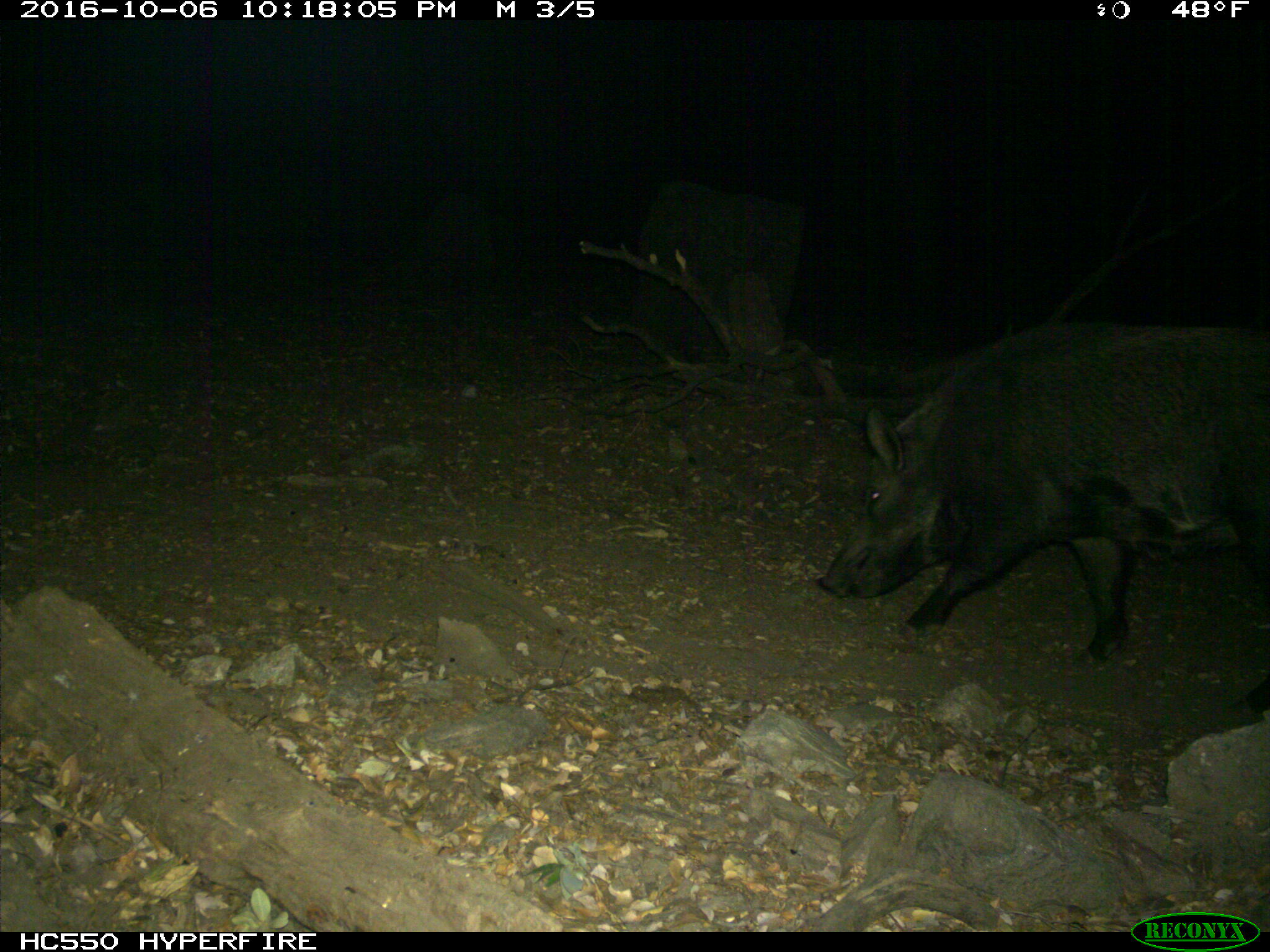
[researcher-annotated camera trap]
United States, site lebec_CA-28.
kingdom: Animalia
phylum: Chordata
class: Mammalia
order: Artiodactyla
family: Suidae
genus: Sus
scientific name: Sus scrofa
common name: wild boar